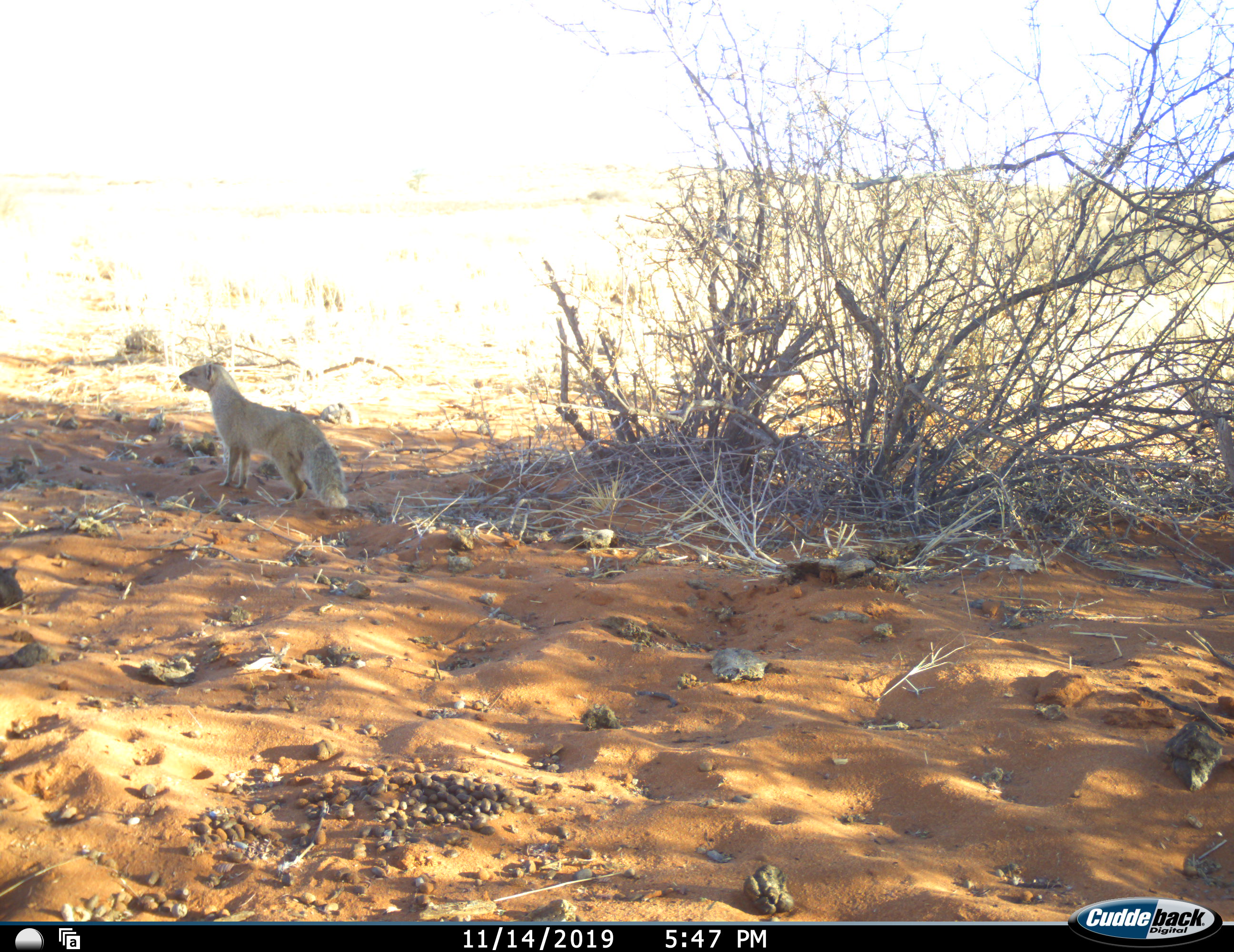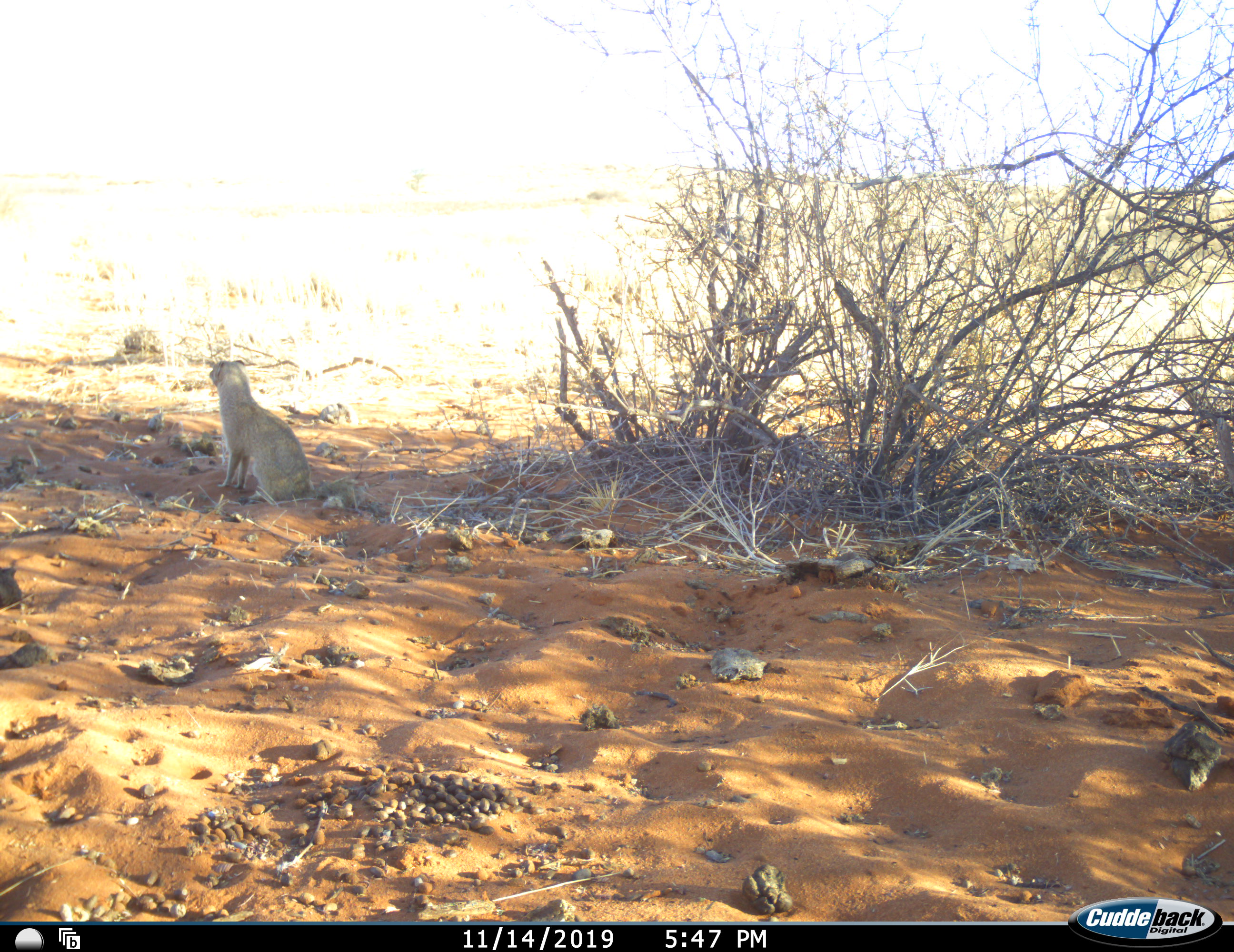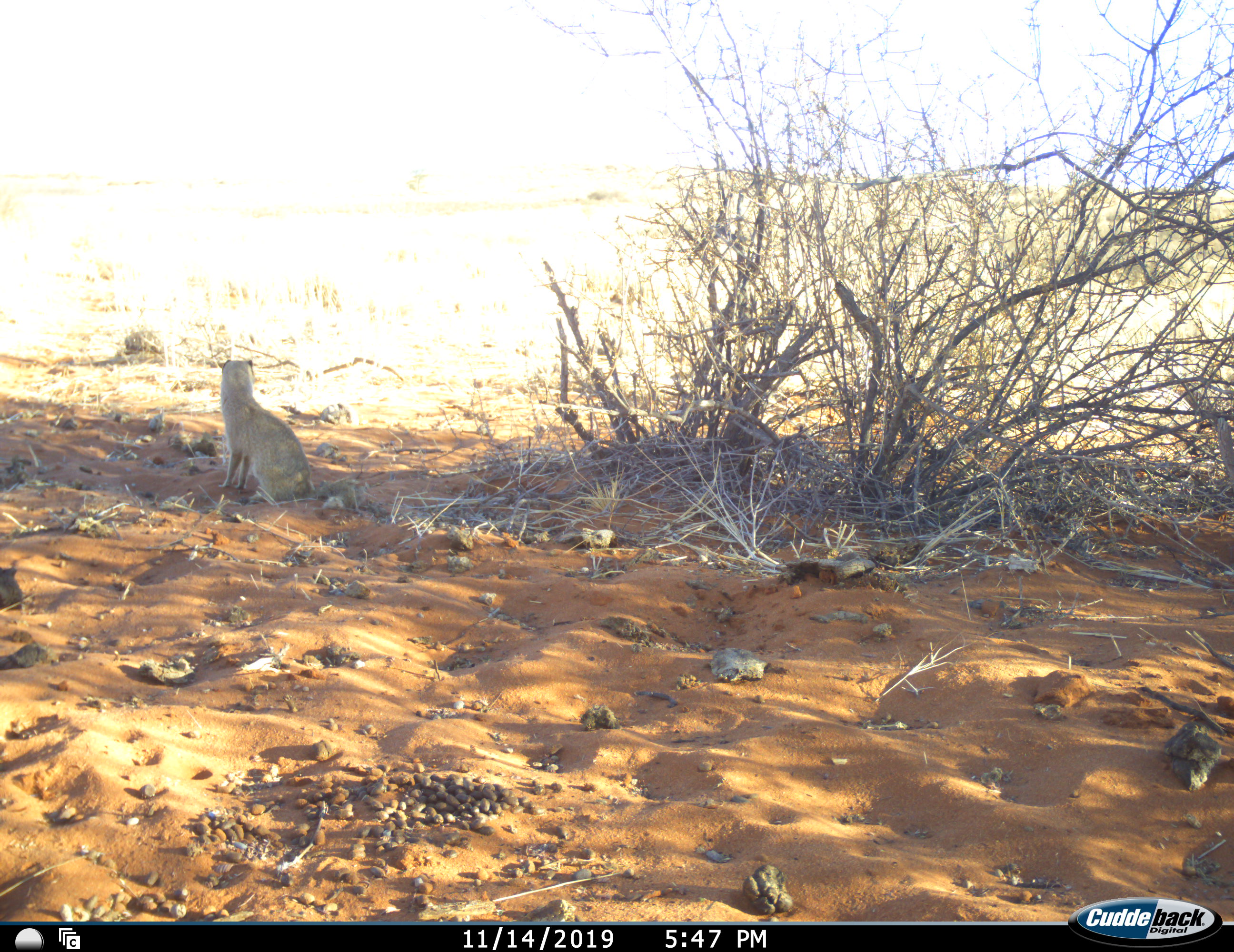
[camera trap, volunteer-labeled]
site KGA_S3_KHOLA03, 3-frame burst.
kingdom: Animalia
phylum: Chordata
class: Mammalia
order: Carnivora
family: Herpestidae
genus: Cynictis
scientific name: Cynictis penicillata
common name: yellow mongoose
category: mongooseyellow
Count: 1.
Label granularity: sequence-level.